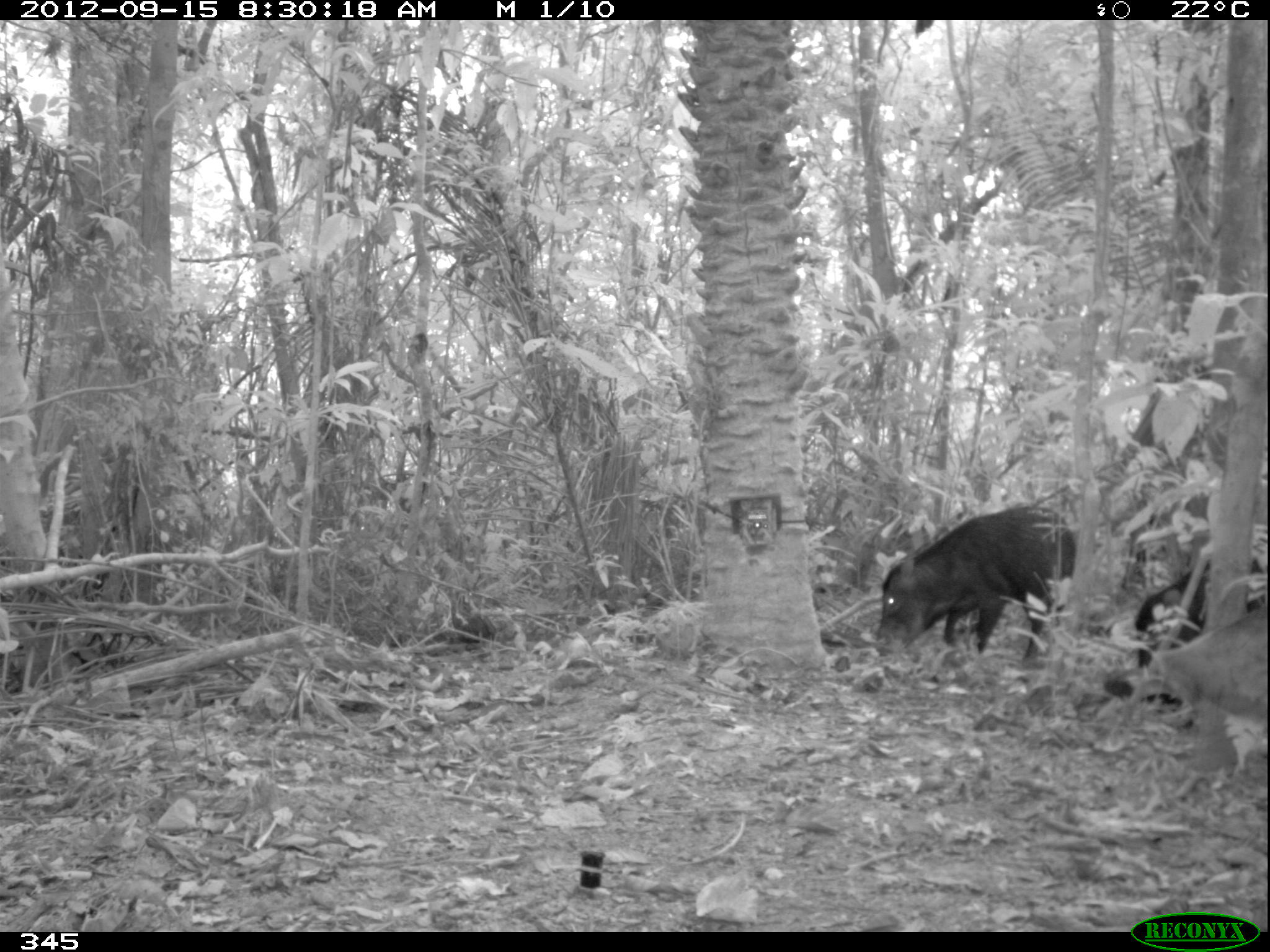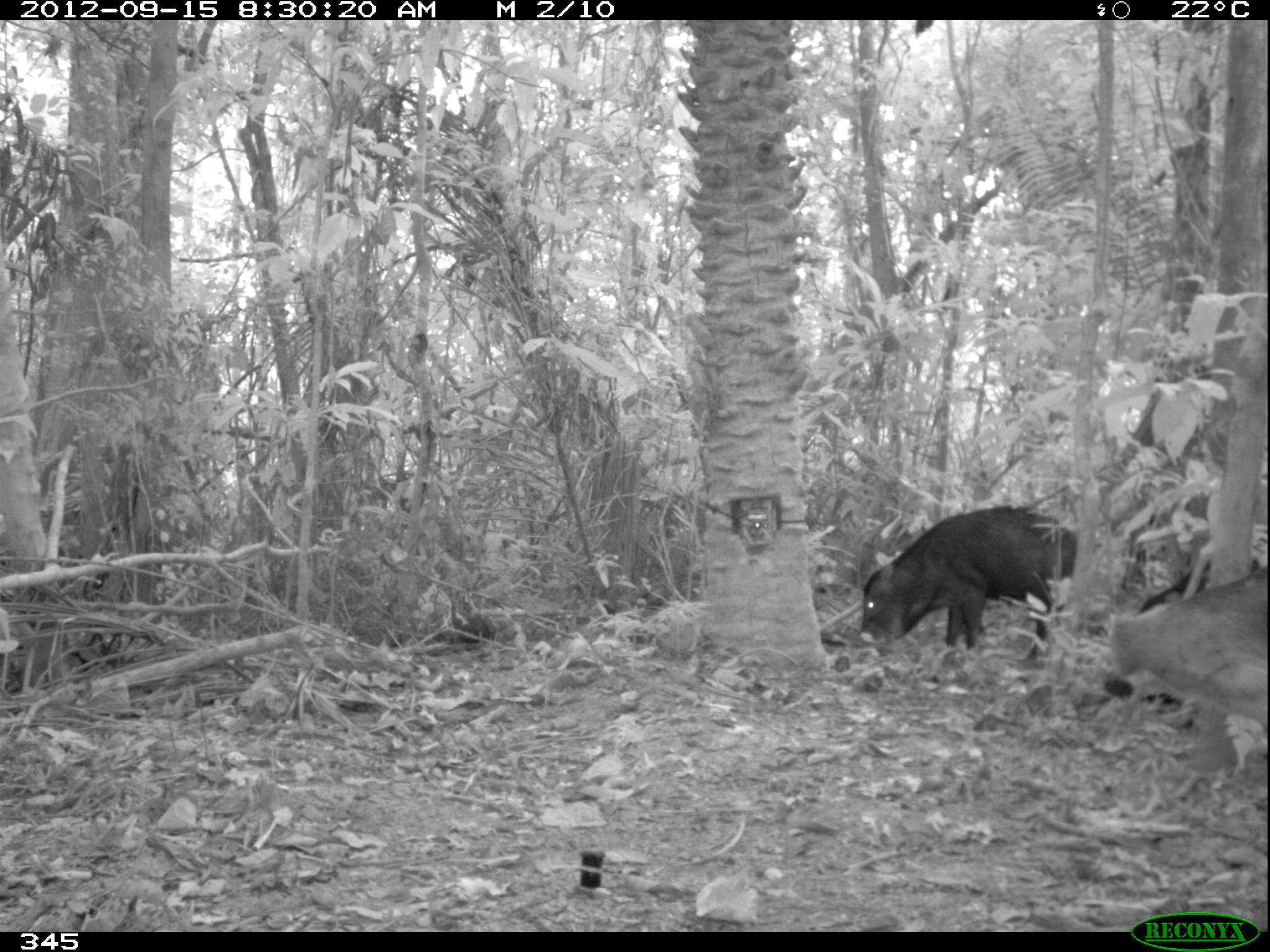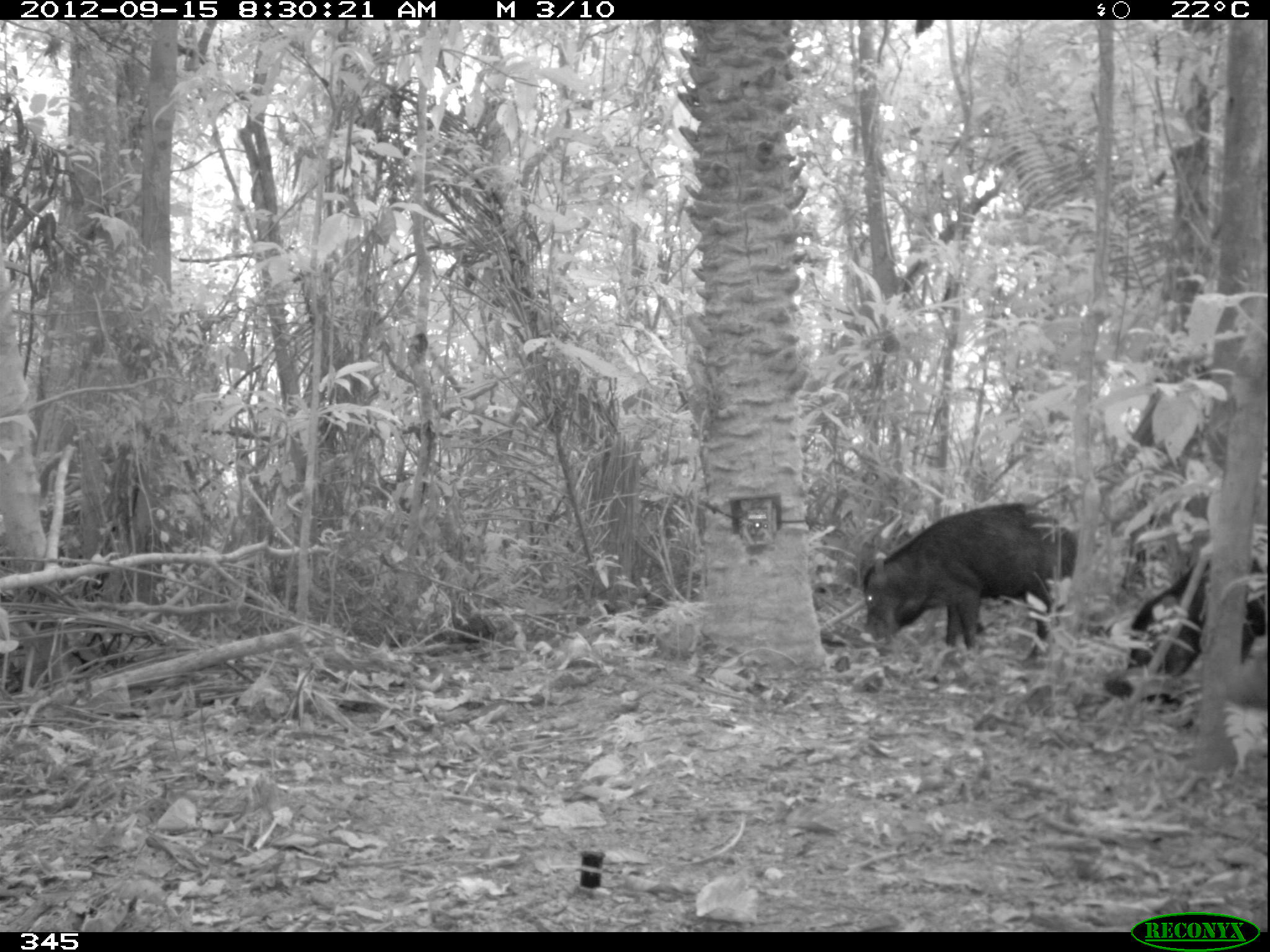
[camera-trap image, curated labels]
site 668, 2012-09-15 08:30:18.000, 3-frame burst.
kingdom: Animalia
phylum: Chordata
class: Mammalia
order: Artiodactyla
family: Tayassuidae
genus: Tayassu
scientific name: Tayassu pecari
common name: white-lipped peccary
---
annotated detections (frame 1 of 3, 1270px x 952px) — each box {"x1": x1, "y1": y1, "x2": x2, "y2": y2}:
tayassu pecari: {"x1": 873, "y1": 501, "x2": 1076, "y2": 659}; {"x1": 1146, "y1": 605, "x2": 1268, "y2": 775}; {"x1": 1131, "y1": 553, "x2": 1263, "y2": 702}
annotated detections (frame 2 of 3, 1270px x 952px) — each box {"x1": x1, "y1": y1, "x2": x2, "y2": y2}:
tayassu pecari: {"x1": 859, "y1": 505, "x2": 1078, "y2": 659}; {"x1": 1103, "y1": 552, "x2": 1258, "y2": 728}; {"x1": 1105, "y1": 554, "x2": 1270, "y2": 708}